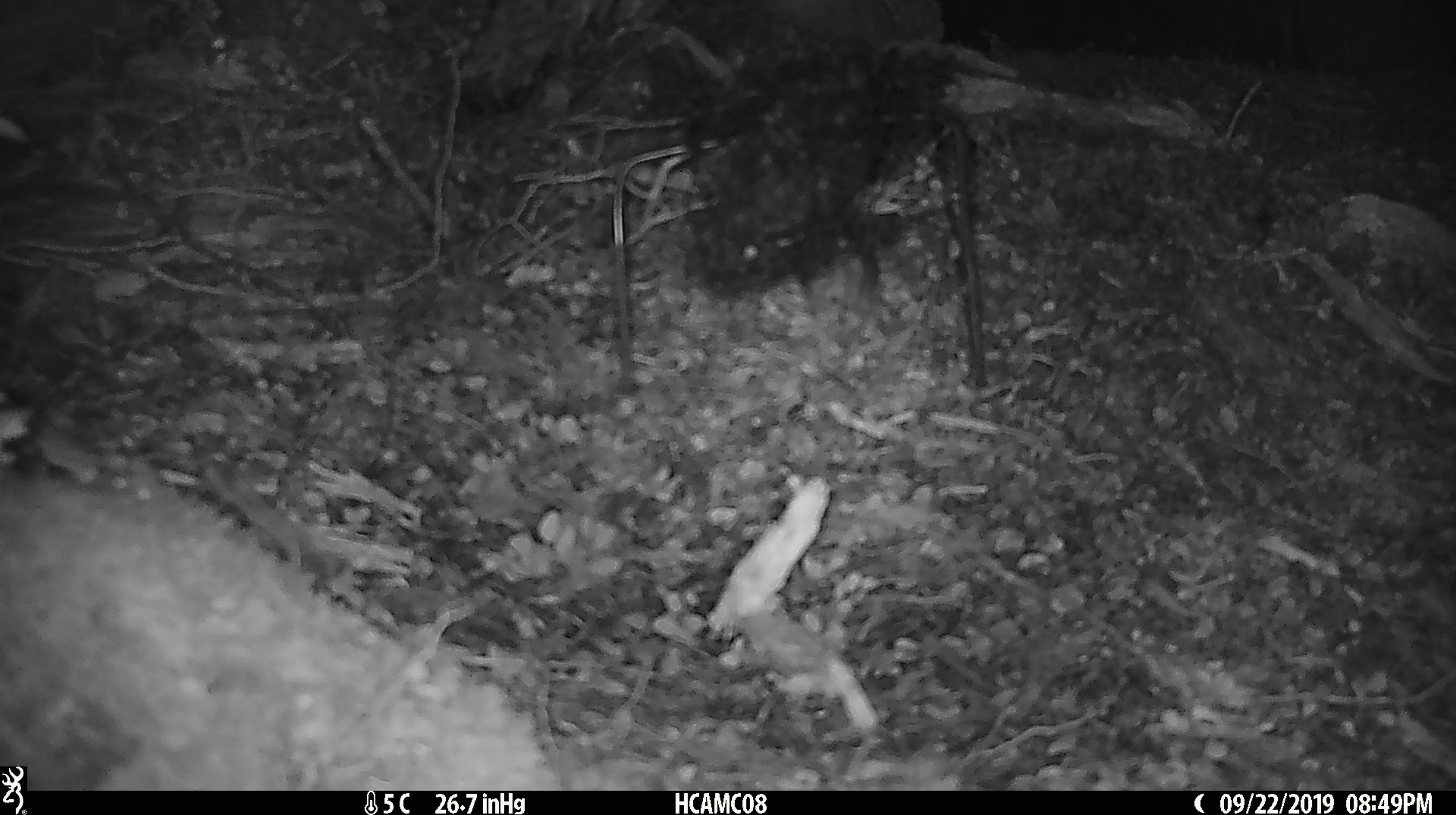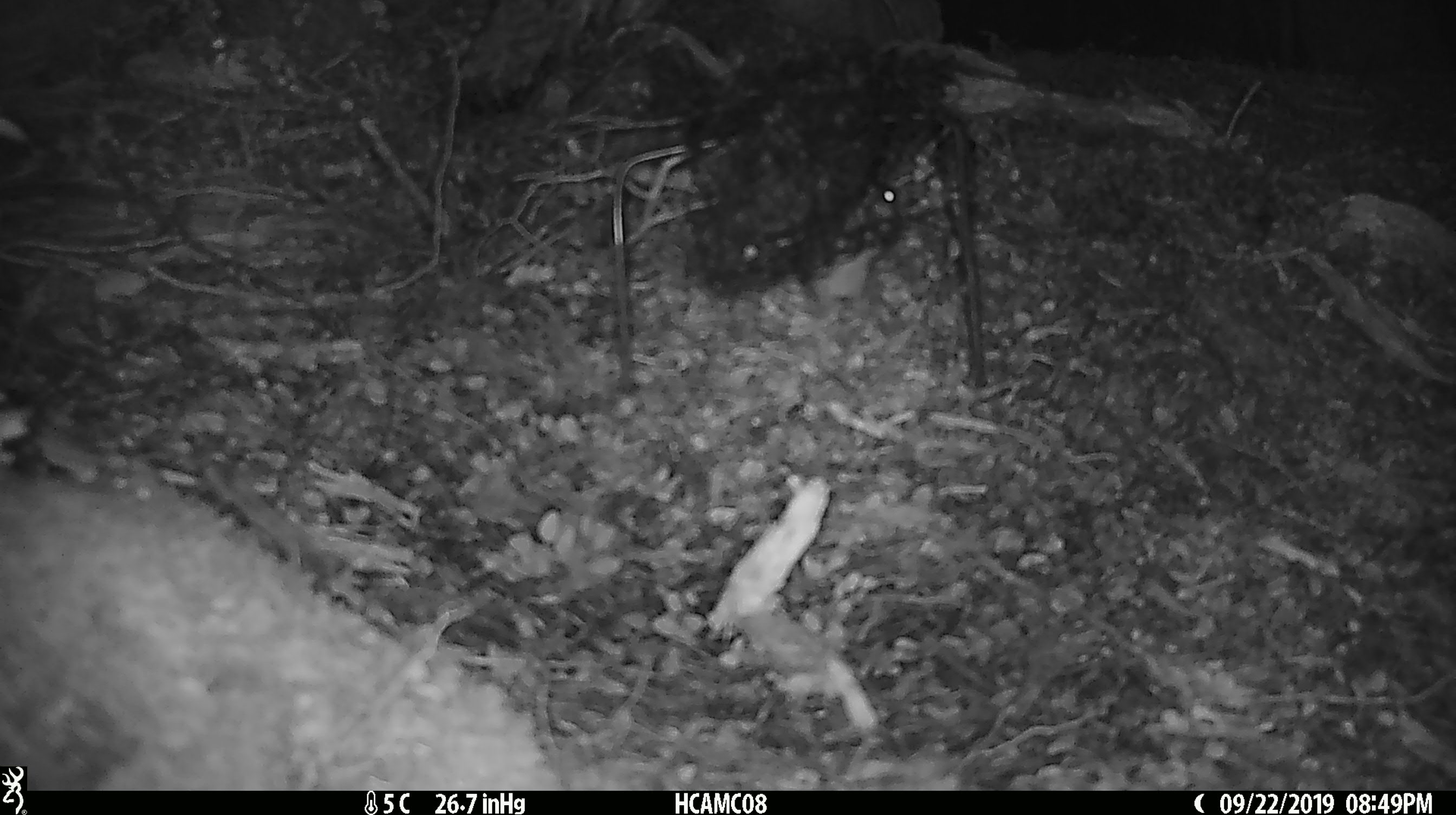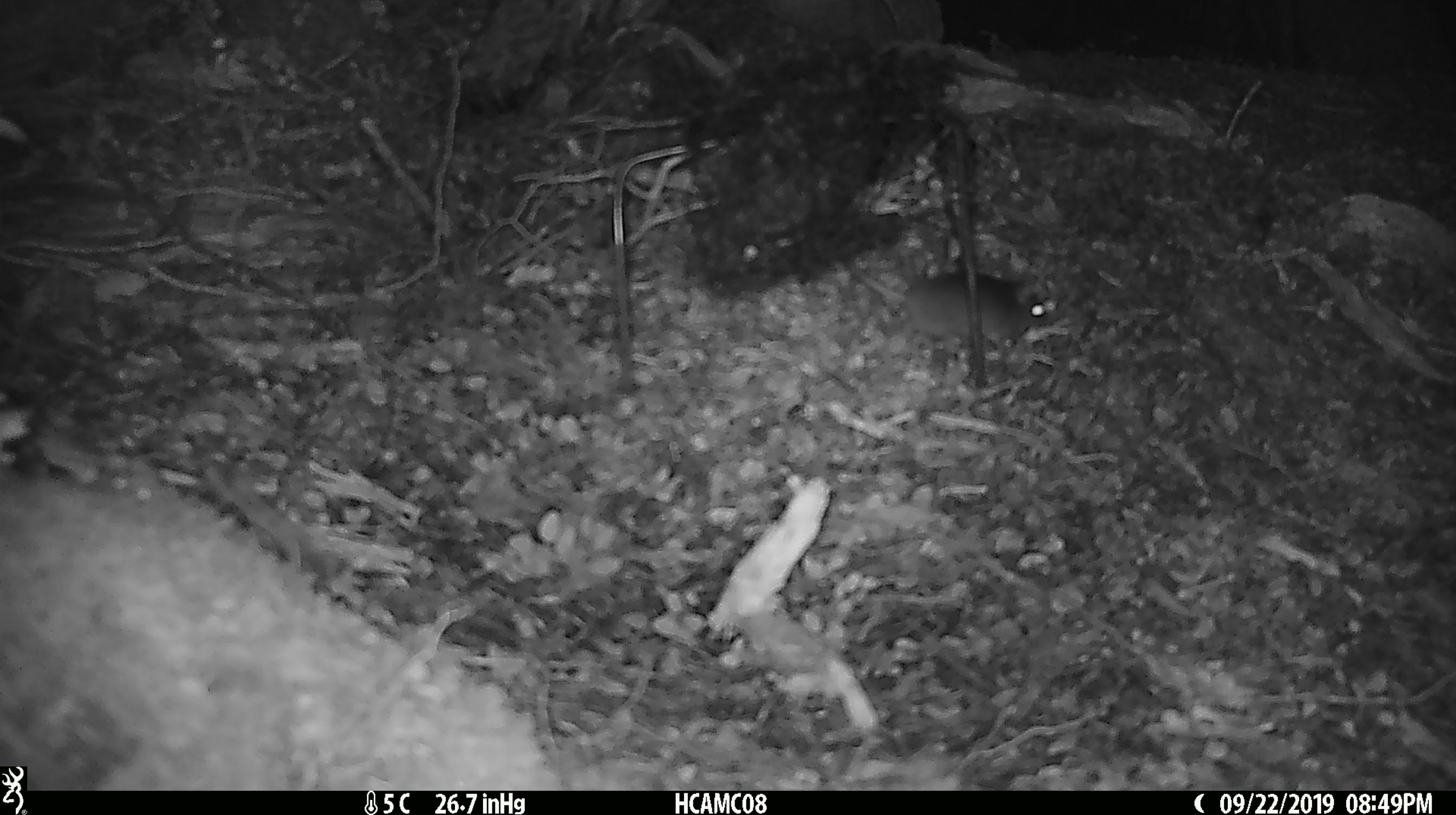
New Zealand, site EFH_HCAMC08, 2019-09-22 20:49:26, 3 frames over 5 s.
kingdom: Animalia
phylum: Chordata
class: Mammalia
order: Rodentia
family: Muridae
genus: Mus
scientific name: Mus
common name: mouse